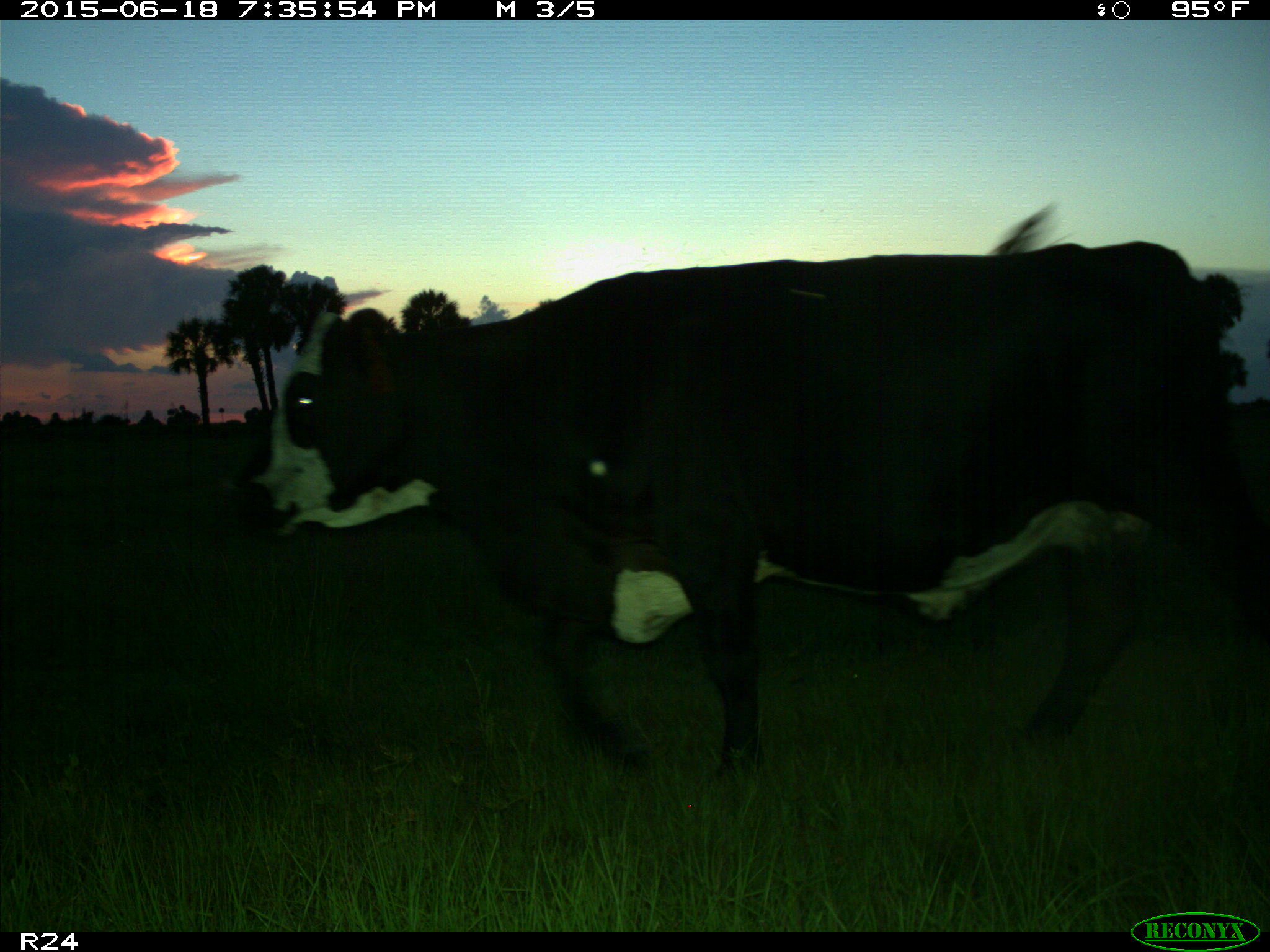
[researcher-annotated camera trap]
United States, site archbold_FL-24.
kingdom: Animalia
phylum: Chordata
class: Mammalia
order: Artiodactyla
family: Bovidae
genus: Bos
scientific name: Bos taurus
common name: domestic cow